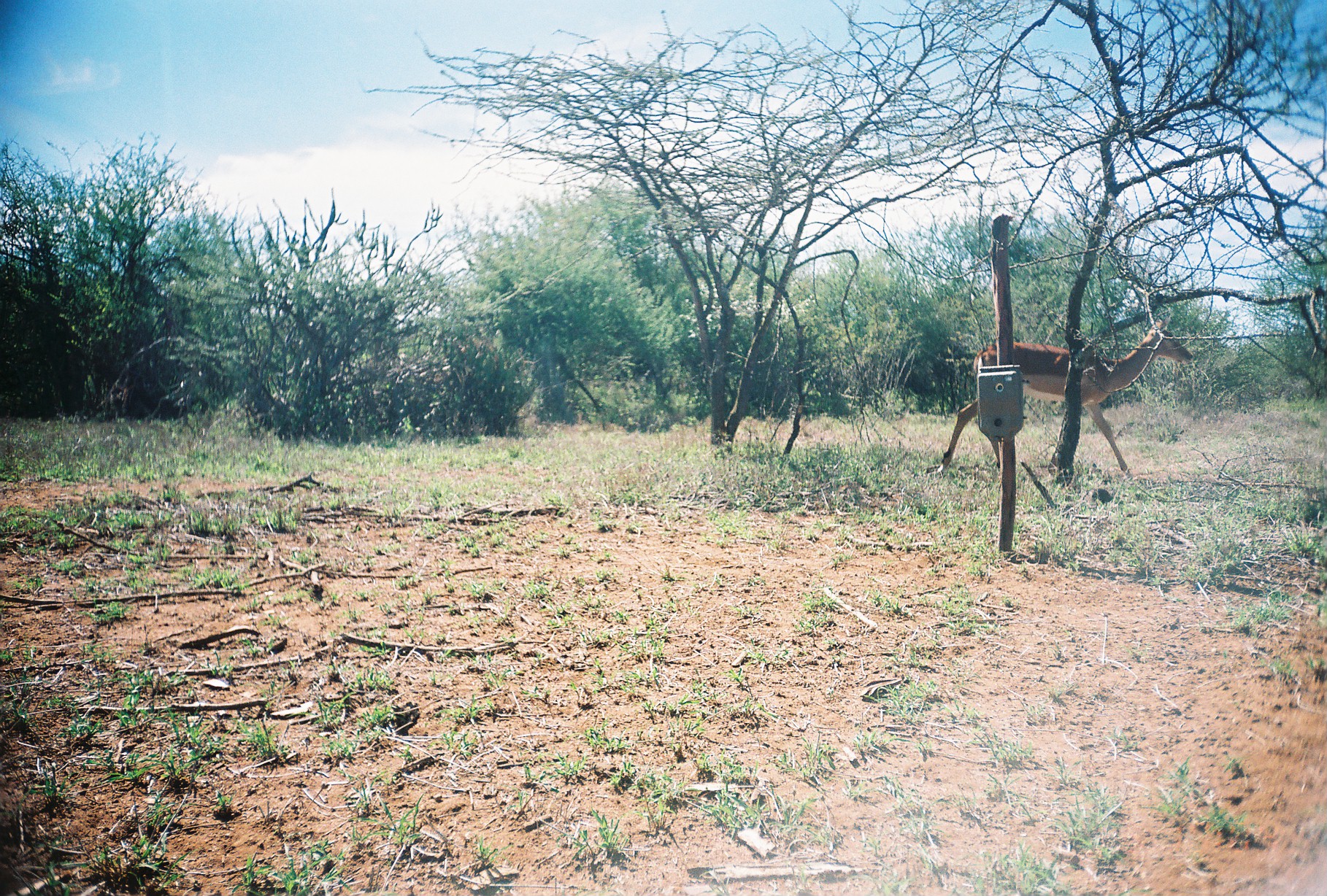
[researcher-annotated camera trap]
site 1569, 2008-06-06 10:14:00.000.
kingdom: Animalia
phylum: Chordata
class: Mammalia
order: Artiodactyla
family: Bovidae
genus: Aepyceros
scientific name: Aepyceros melampus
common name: impala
Aepyceros melampus (impala), count 1.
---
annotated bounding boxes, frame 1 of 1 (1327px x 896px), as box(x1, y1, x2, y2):
aepyceros melampus: box(936, 314, 1195, 480)